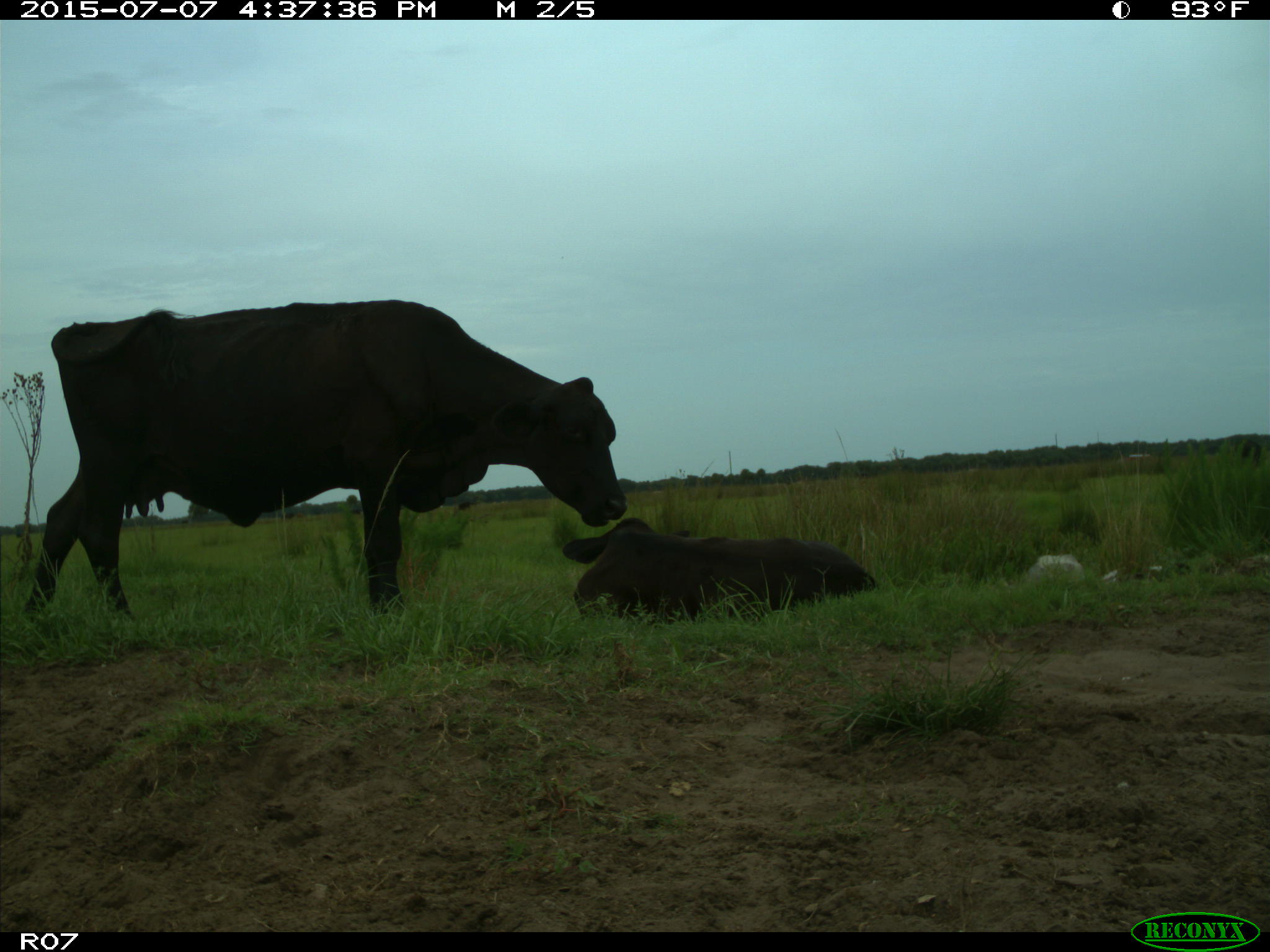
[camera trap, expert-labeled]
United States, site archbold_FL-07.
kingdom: Animalia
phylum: Chordata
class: Mammalia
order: Artiodactyla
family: Bovidae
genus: Bos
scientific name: Bos taurus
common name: domestic cow